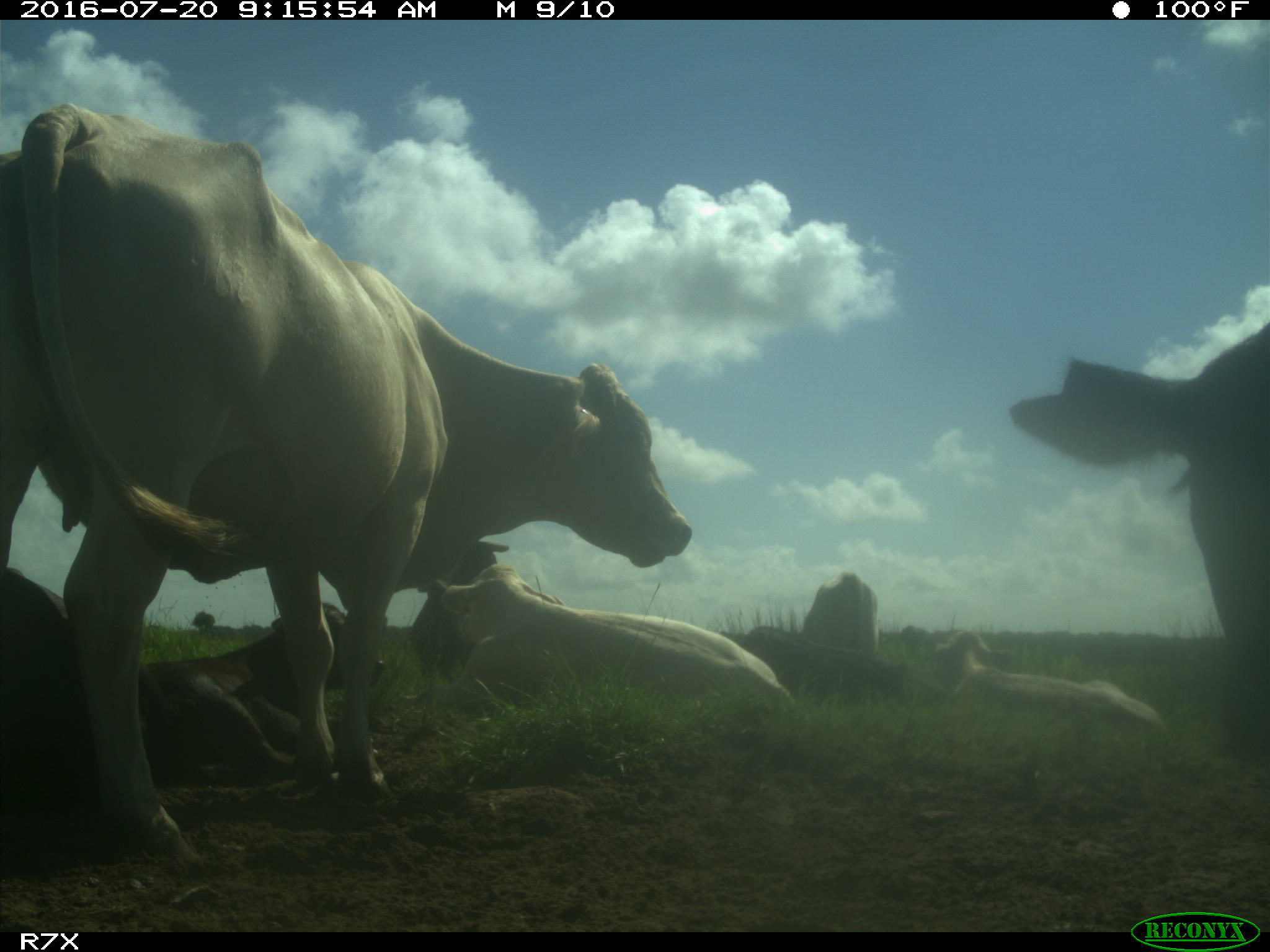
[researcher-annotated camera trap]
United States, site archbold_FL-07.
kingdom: Animalia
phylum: Chordata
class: Mammalia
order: Artiodactyla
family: Bovidae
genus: Bos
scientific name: Bos taurus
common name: domestic cow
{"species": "Bos taurus (domestic cow)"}